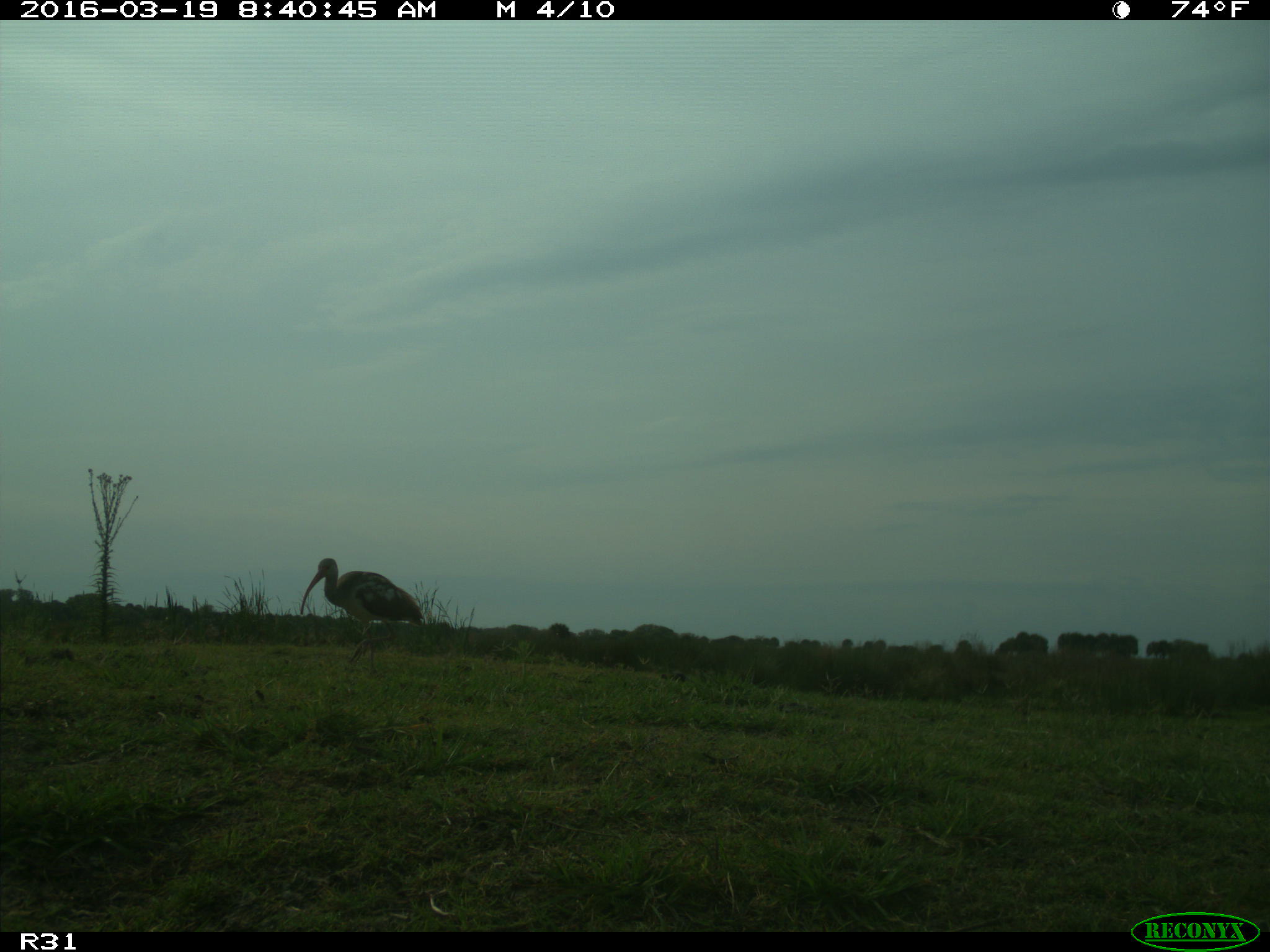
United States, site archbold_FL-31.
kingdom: Animalia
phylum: Chordata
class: Aves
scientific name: Aves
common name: birds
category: unidentified bird